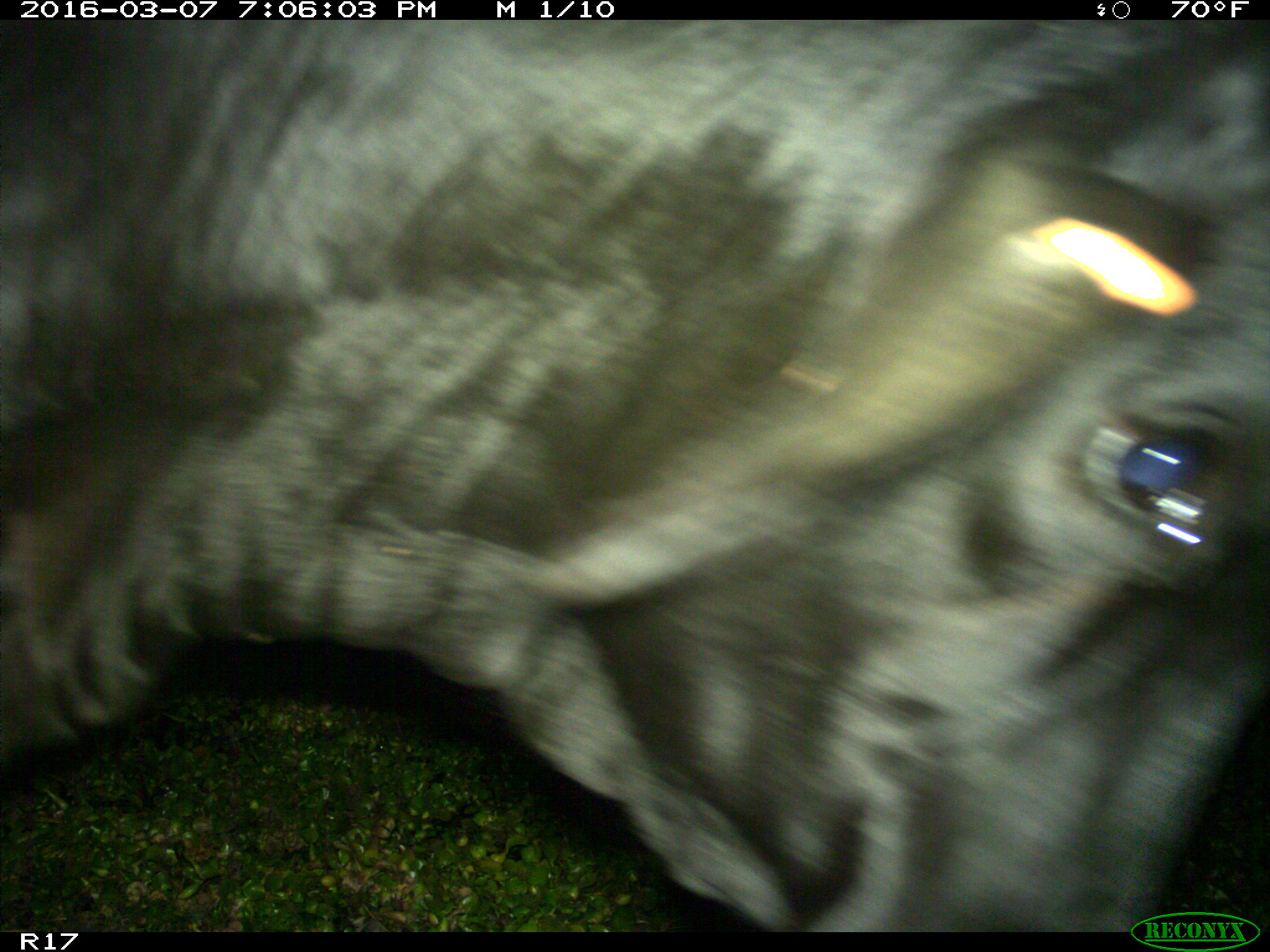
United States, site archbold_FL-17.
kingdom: Animalia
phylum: Chordata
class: Mammalia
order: Artiodactyla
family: Bovidae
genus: Bos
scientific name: Bos taurus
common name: domestic cow